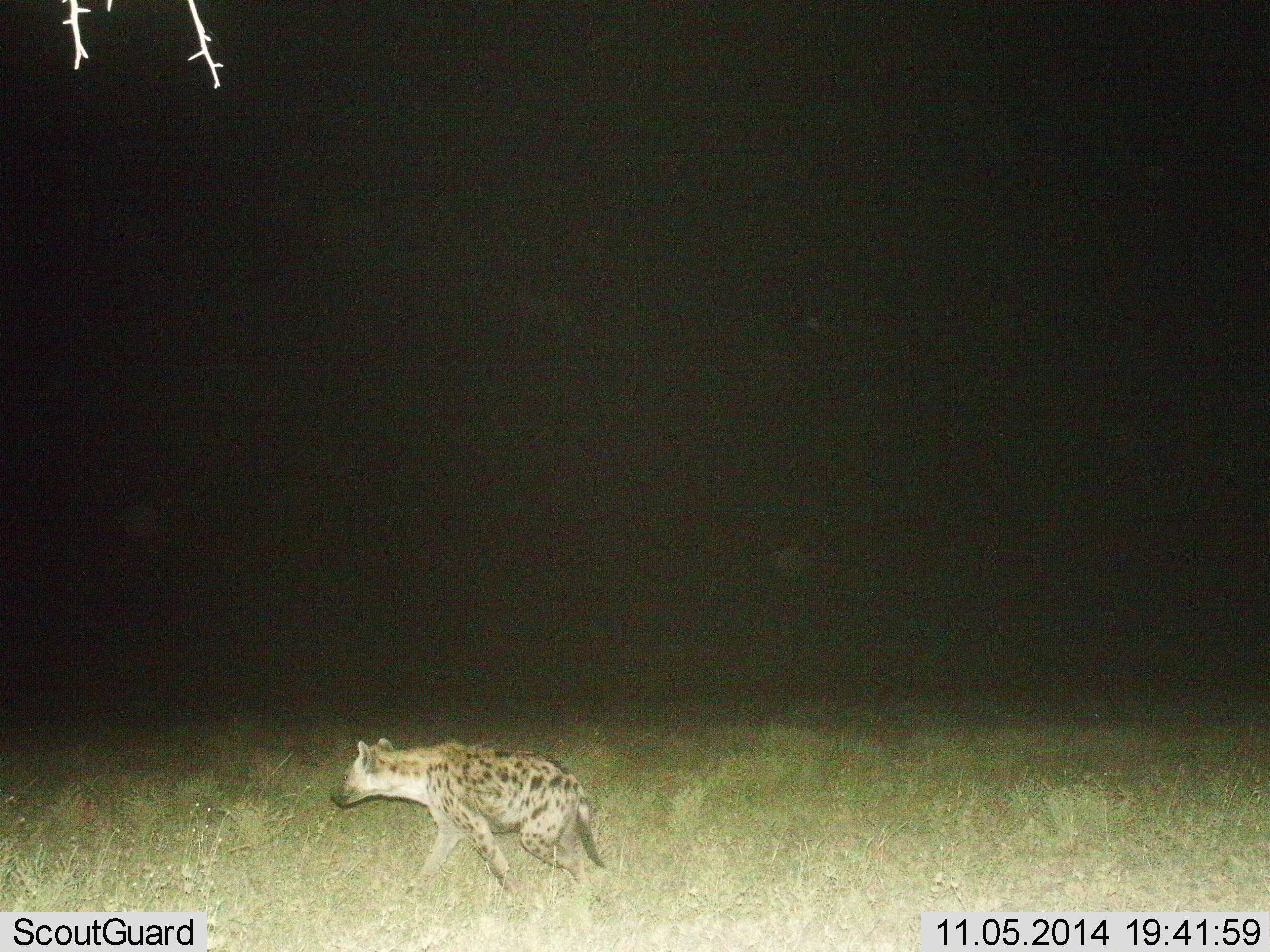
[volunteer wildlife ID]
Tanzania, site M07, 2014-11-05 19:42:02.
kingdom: Animalia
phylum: Chordata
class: Mammalia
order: Carnivora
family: Hyaenidae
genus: Crocuta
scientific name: Crocuta crocuta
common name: spotted hyena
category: hyenaspotted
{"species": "hyenaspotted (spotted hyena) (Crocuta crocuta)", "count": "1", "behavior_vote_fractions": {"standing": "10%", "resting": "0%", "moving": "90%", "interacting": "0%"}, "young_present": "0%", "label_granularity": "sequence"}